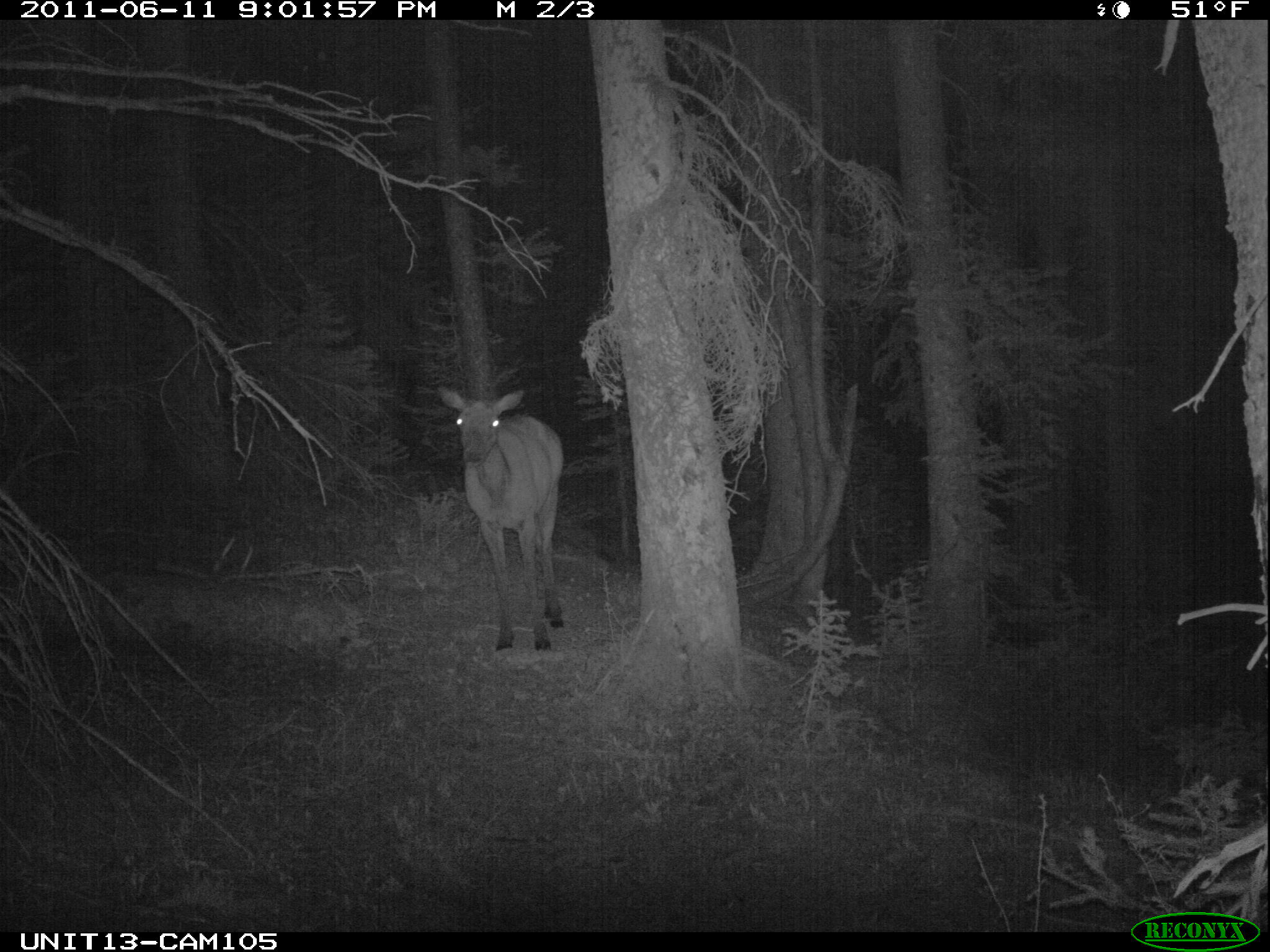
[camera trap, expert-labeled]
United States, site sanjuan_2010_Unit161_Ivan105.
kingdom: Animalia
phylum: Chordata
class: Mammalia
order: Artiodactyla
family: Cervidae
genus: Cervus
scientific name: Cervus elaphus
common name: red deer